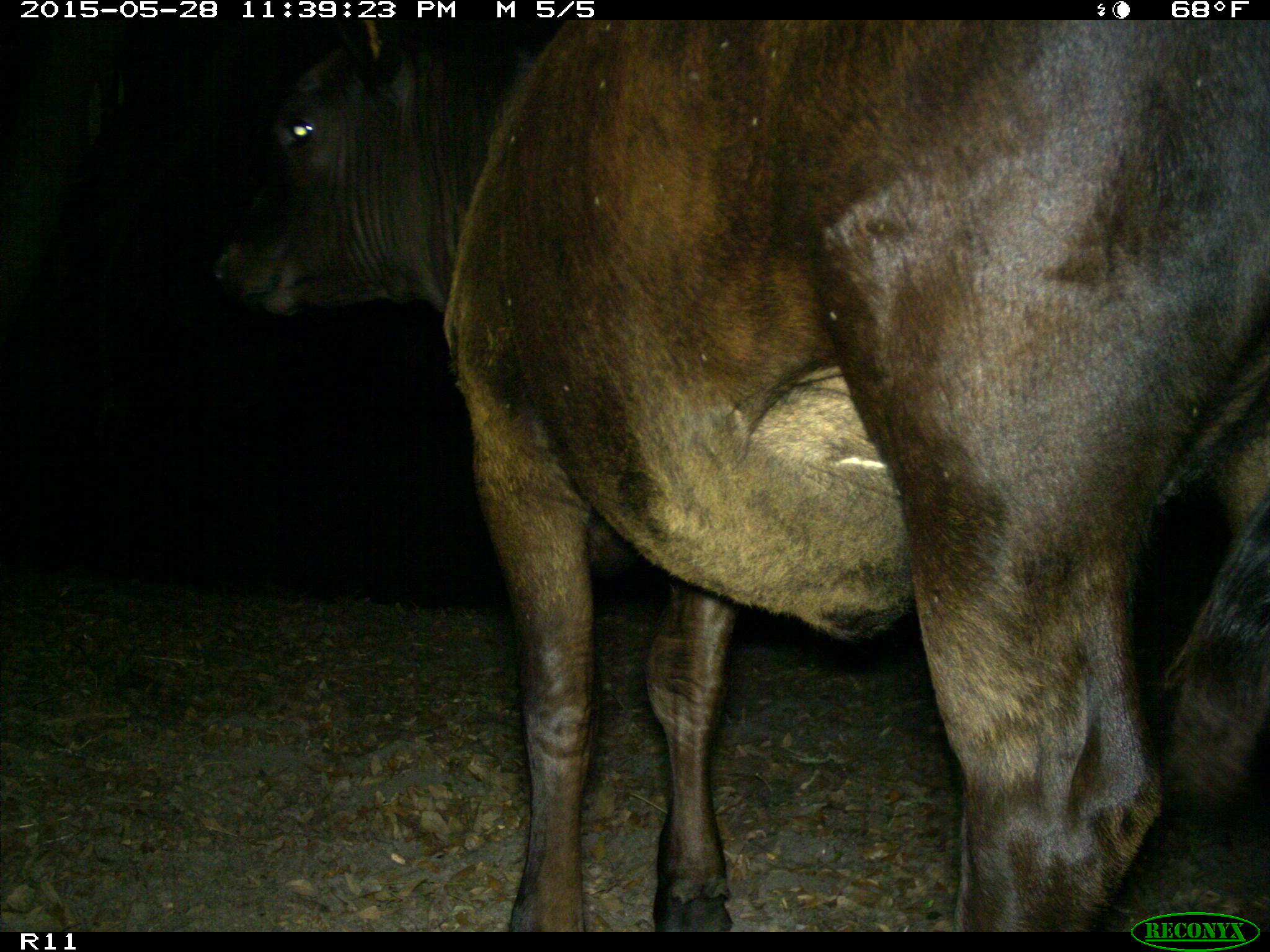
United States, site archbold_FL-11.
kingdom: Animalia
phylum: Chordata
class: Mammalia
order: Artiodactyla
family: Bovidae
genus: Bos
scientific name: Bos taurus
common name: domestic cow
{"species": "Bos taurus (domestic cow)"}